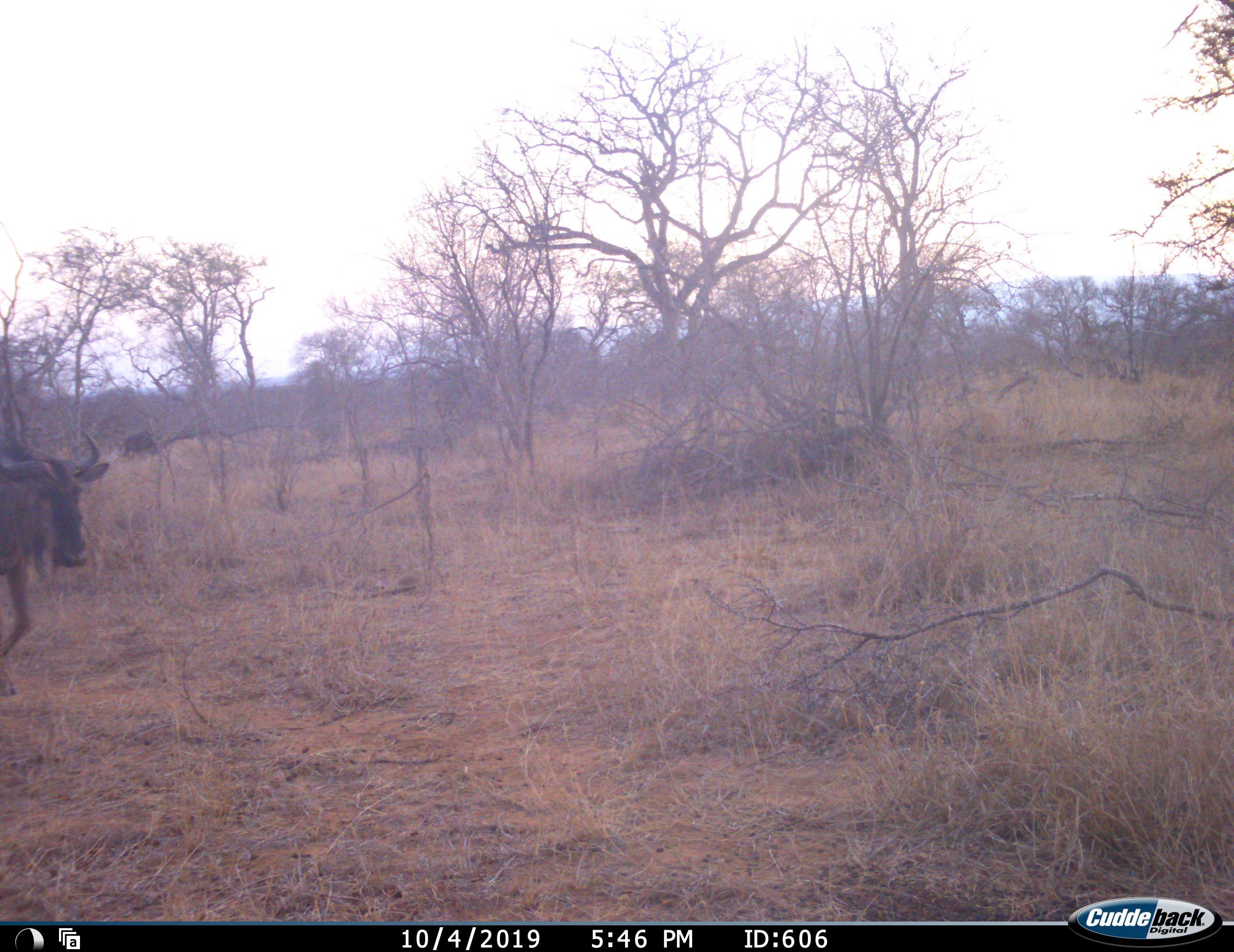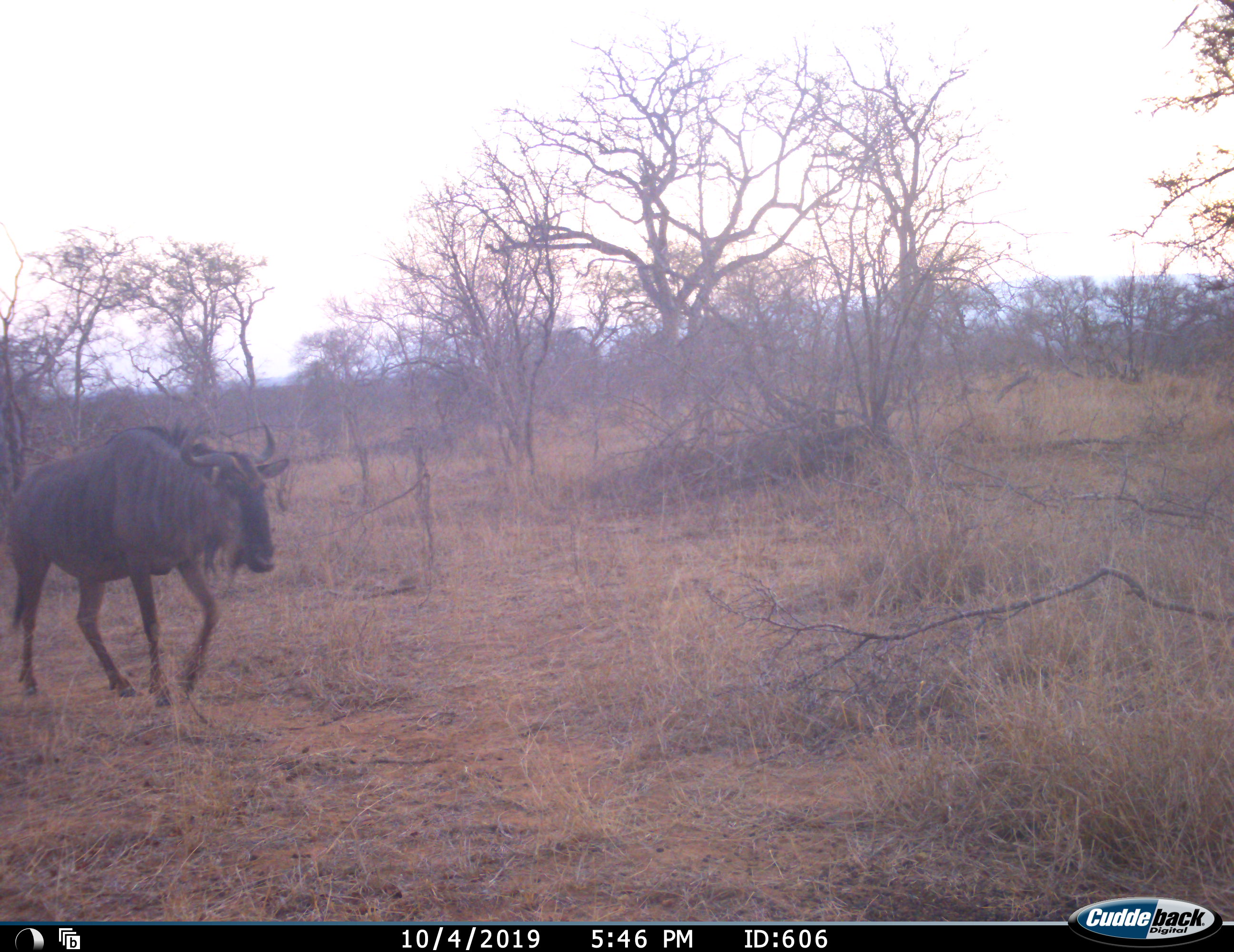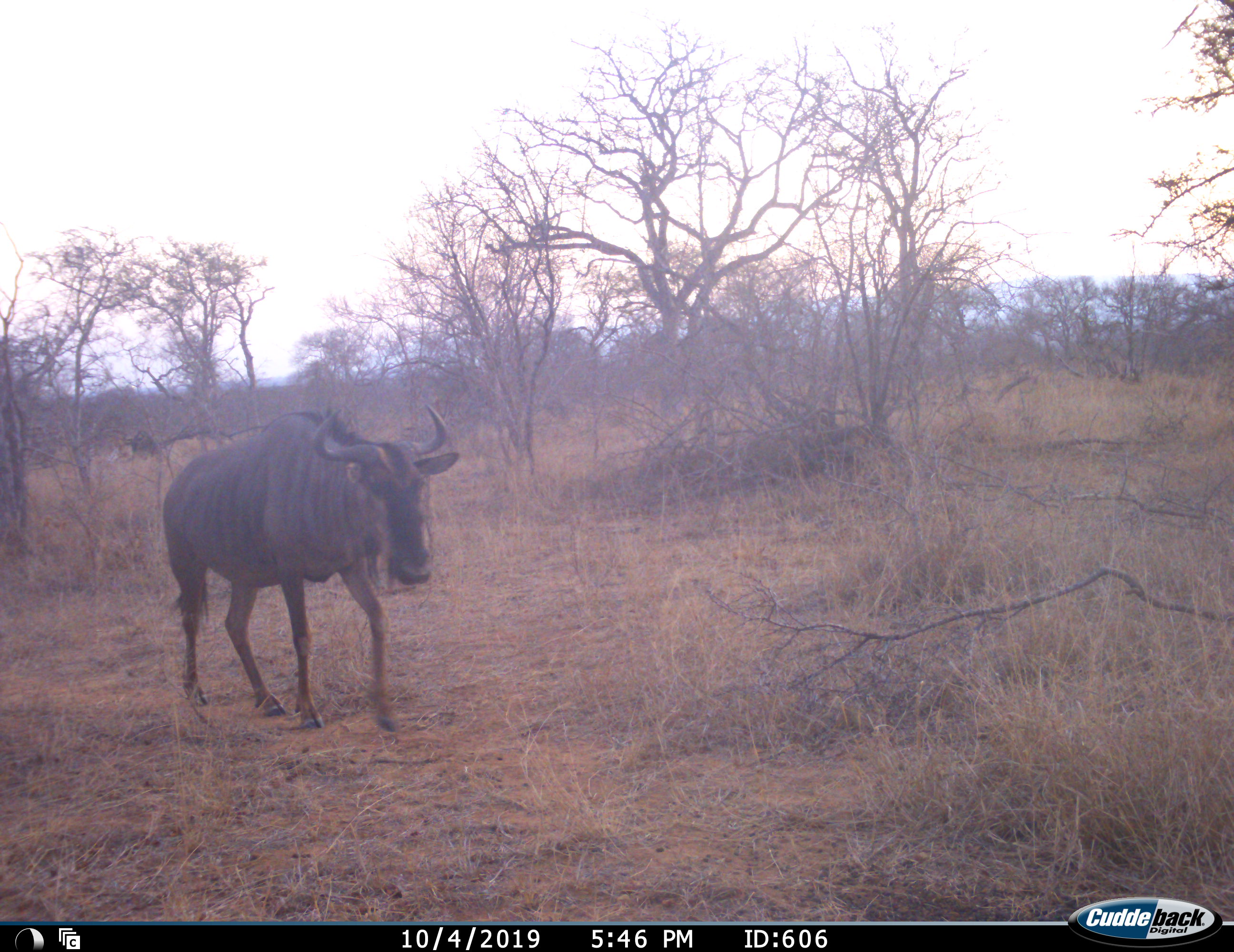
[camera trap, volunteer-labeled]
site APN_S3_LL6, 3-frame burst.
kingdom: Animalia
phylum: Chordata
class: Mammalia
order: Artiodactyla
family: Bovidae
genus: Connochaetes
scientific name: Connochaetes taurinus taurinus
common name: blue wildebeest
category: wildebeestblue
Wildebeestblue (blue wildebeest) (Connochaetes taurinus taurinus), count 1. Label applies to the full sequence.